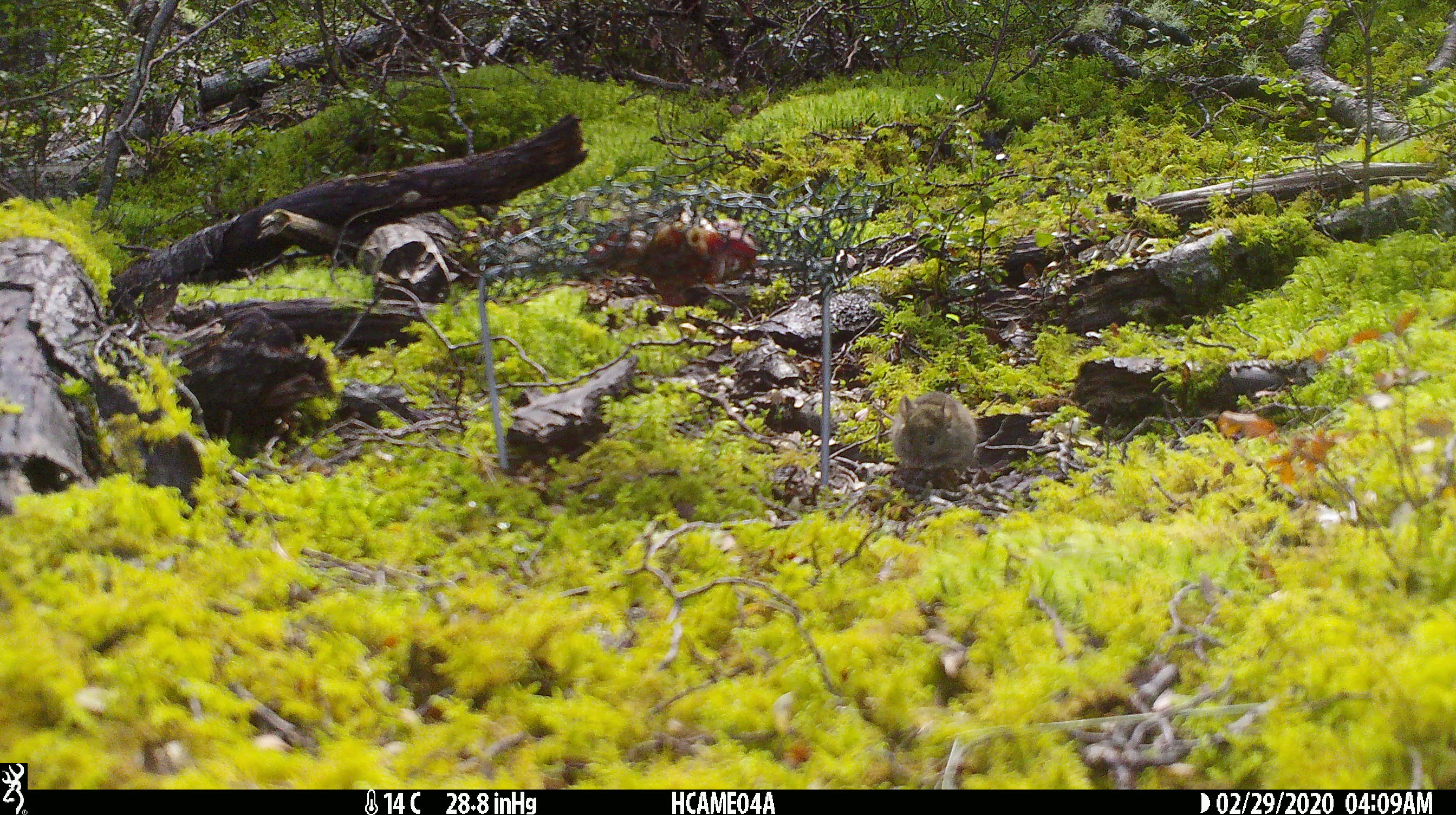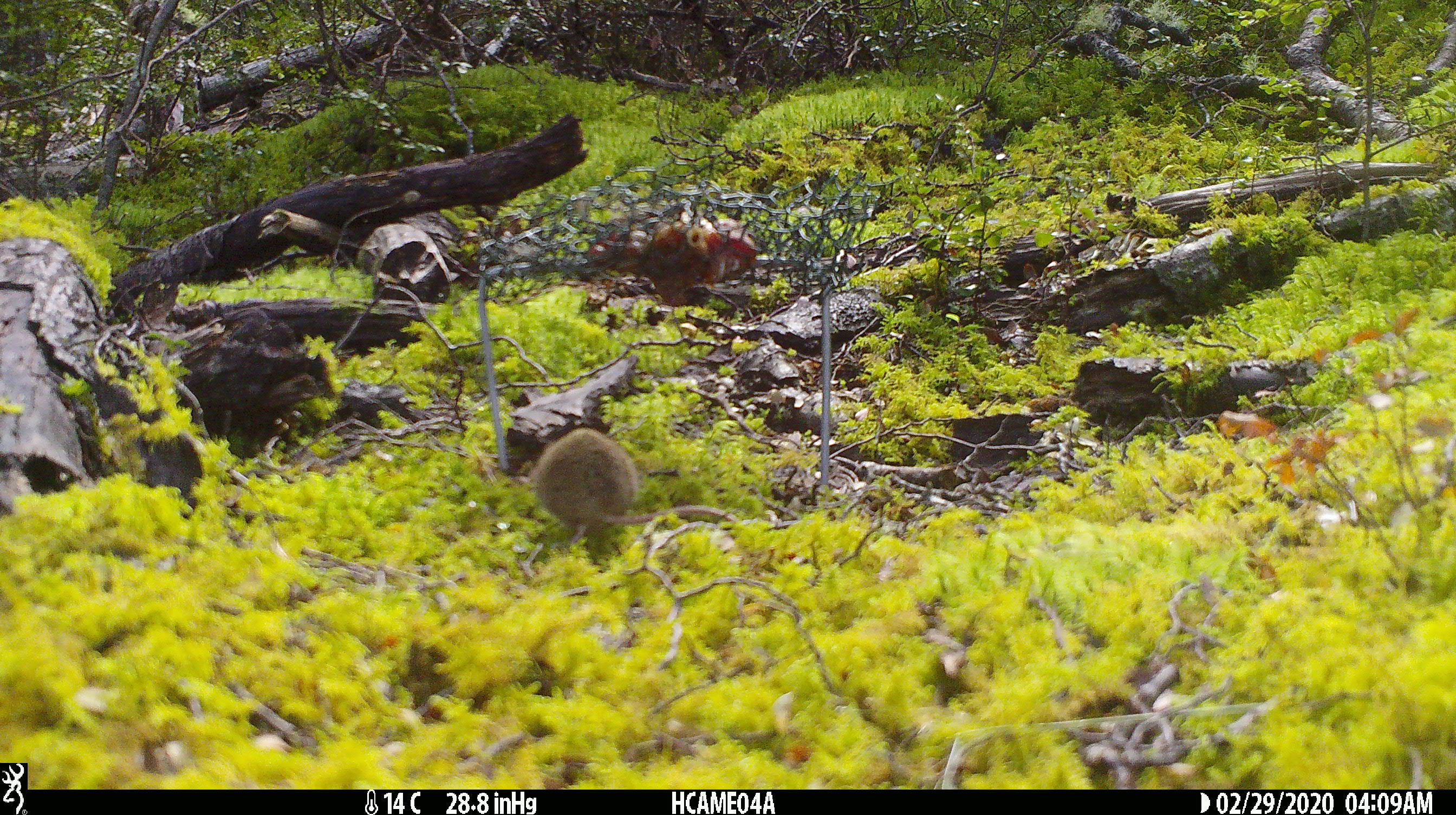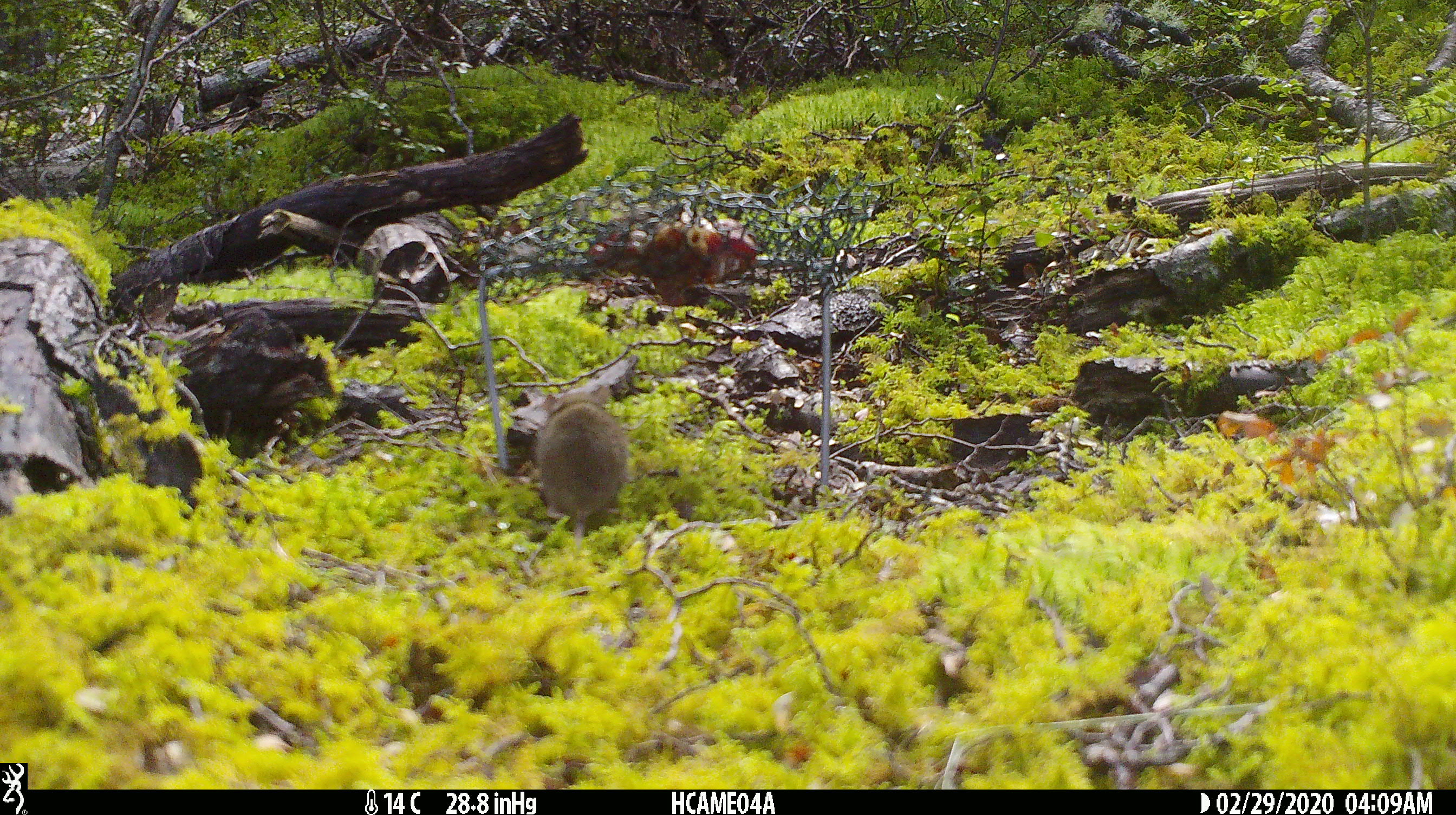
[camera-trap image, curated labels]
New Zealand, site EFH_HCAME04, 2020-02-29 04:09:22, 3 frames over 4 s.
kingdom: Animalia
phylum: Chordata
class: Mammalia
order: Rodentia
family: Muridae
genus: Mus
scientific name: Mus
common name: mouse